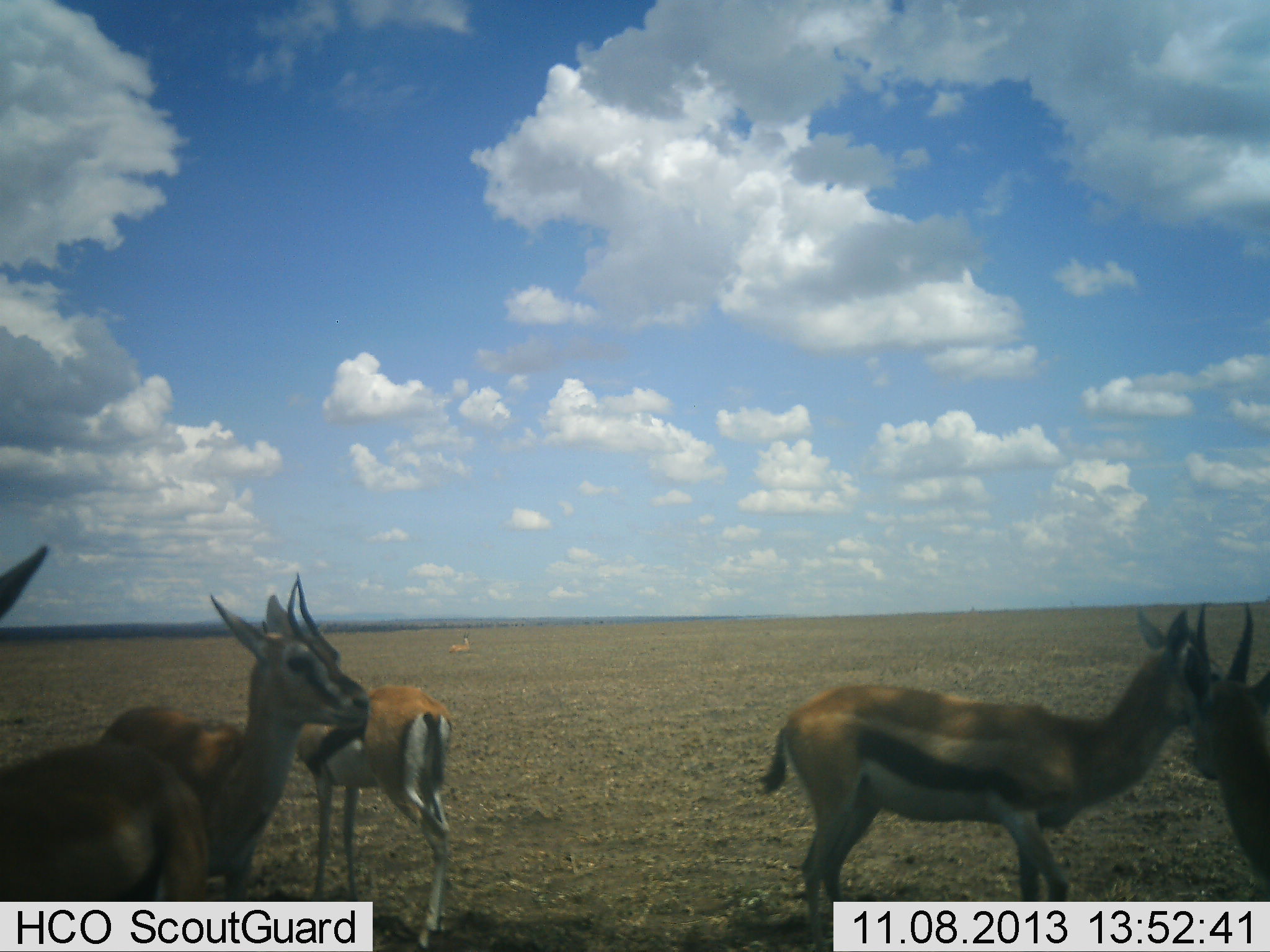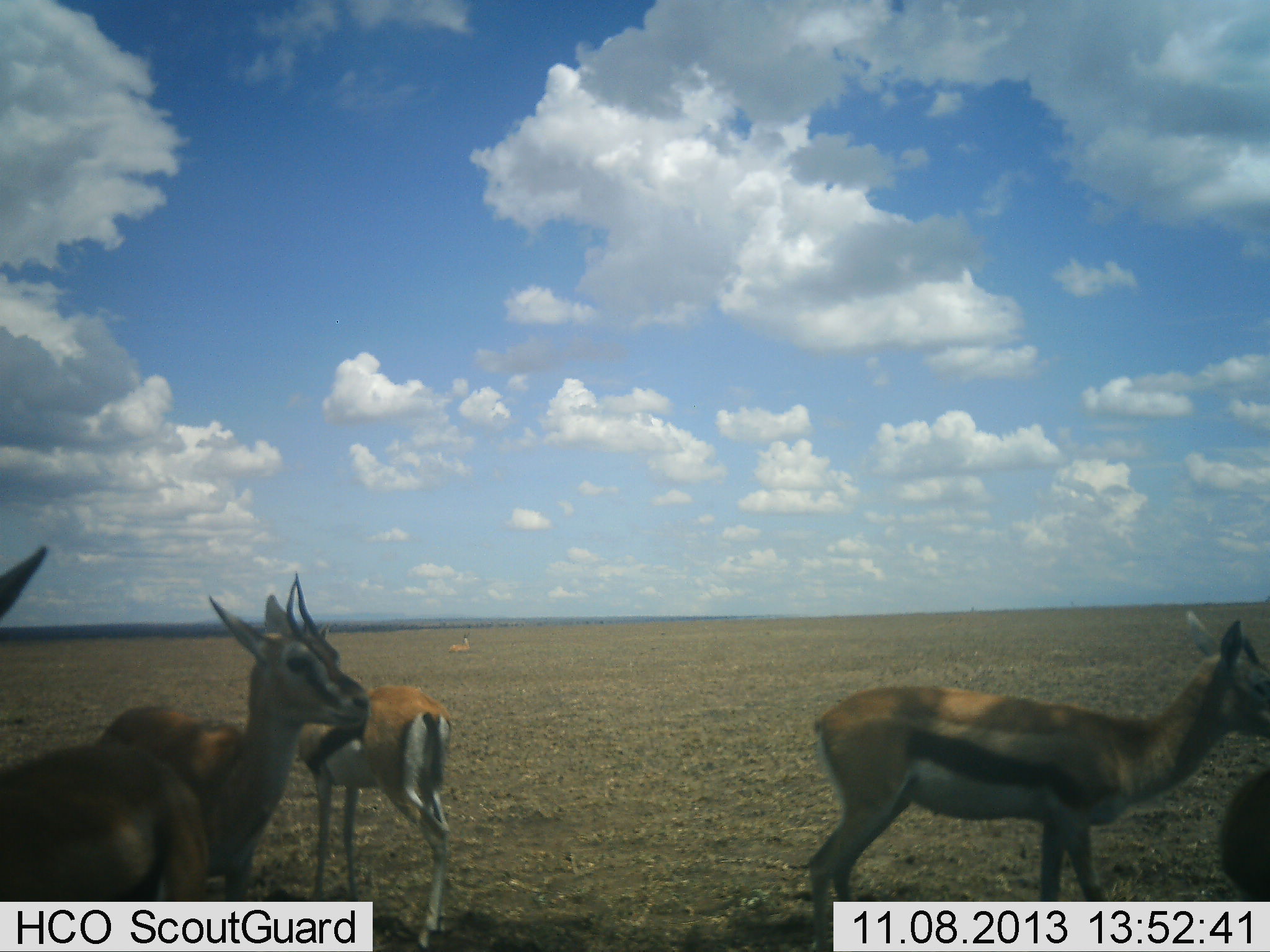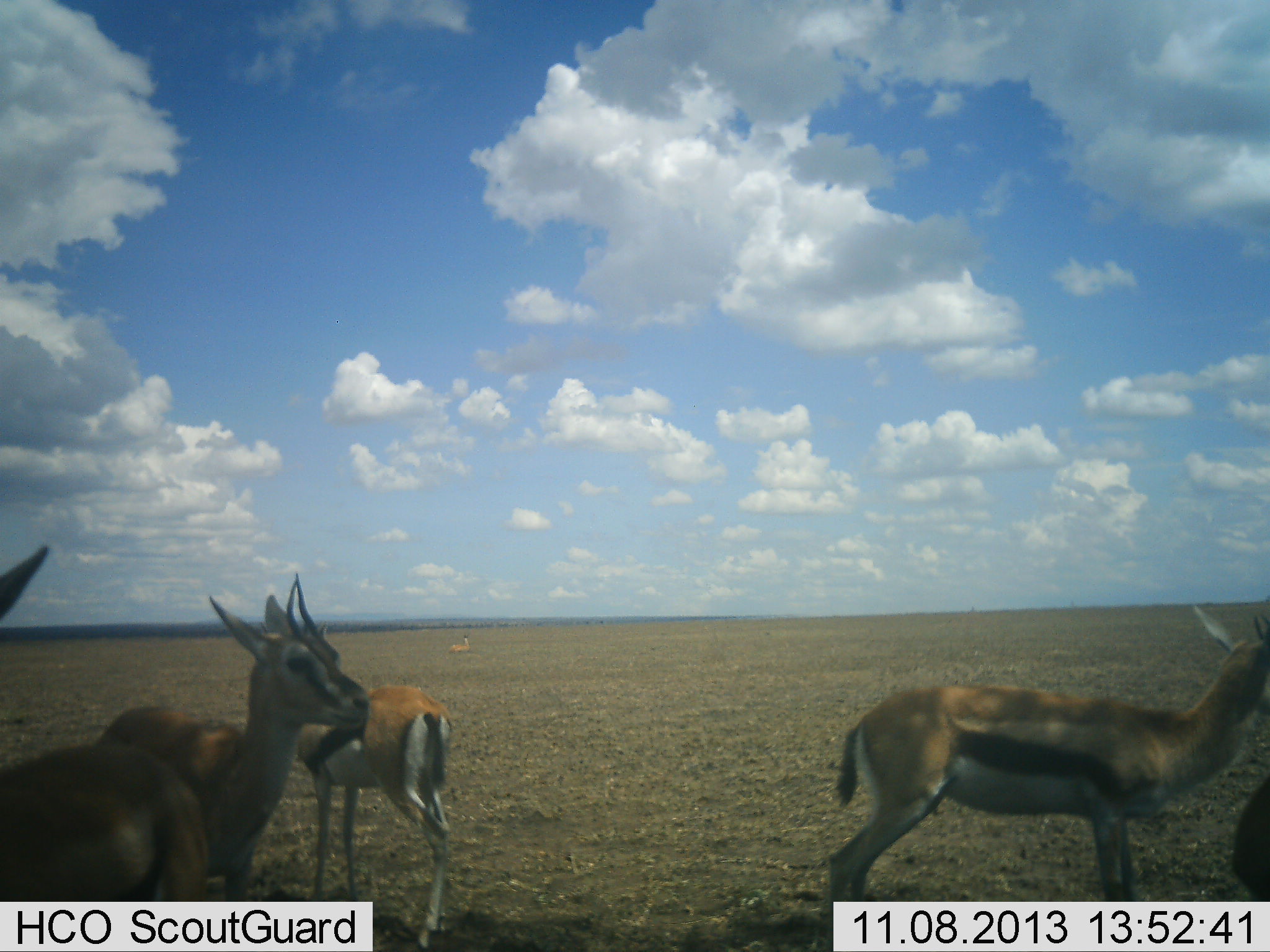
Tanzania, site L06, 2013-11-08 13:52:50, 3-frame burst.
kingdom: Animalia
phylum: Chordata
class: Mammalia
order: Artiodactyla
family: Bovidae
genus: Eudorcas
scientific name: Eudorcas thomsonii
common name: thomson's gazelle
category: gazellethomsons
Gazellethomsons (thomson's gazelle) (Eudorcas thomsonii), count 5. Behavior (volunteer vote fractions): standing 89%, resting 21%, moving 21%, interacting 11%. Young present (vote fraction): 0%. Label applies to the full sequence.